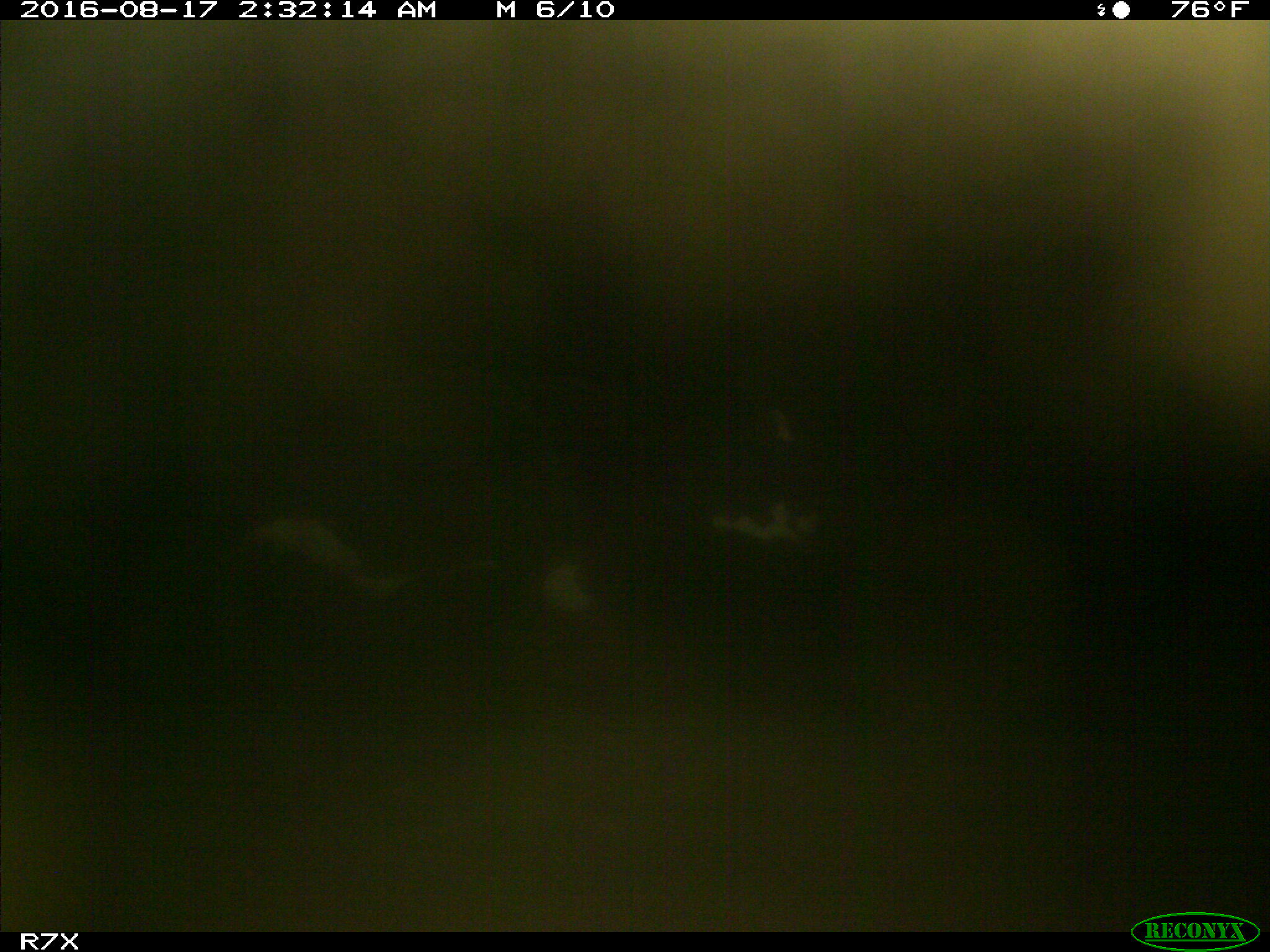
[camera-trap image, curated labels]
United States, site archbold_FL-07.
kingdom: Animalia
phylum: Chordata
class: Mammalia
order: Artiodactyla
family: Bovidae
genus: Bos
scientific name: Bos taurus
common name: domestic cow